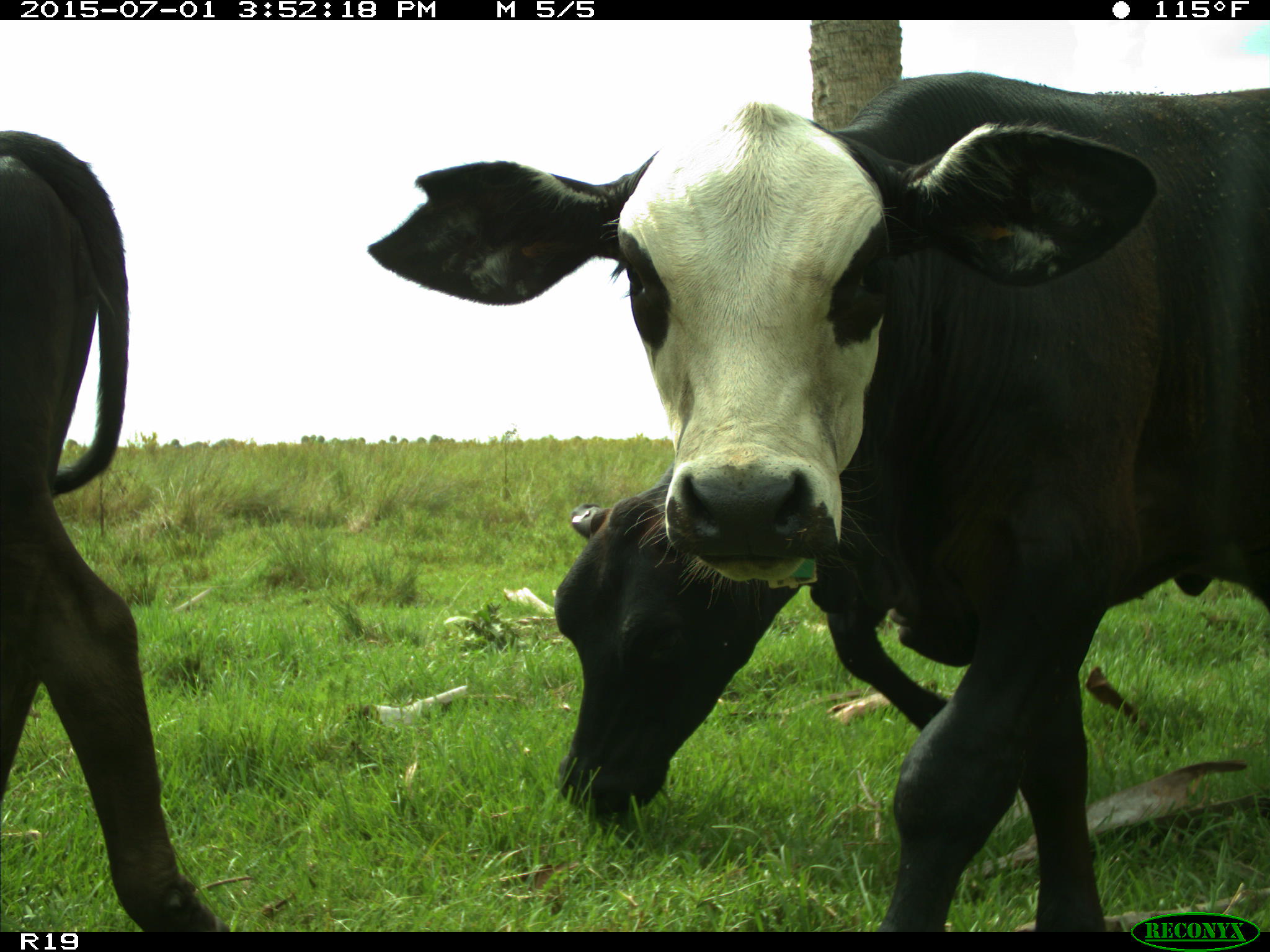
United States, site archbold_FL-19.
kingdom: Animalia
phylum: Chordata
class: Mammalia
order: Artiodactyla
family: Bovidae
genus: Bos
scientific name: Bos taurus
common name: domestic cow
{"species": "Bos taurus (domestic cow)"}